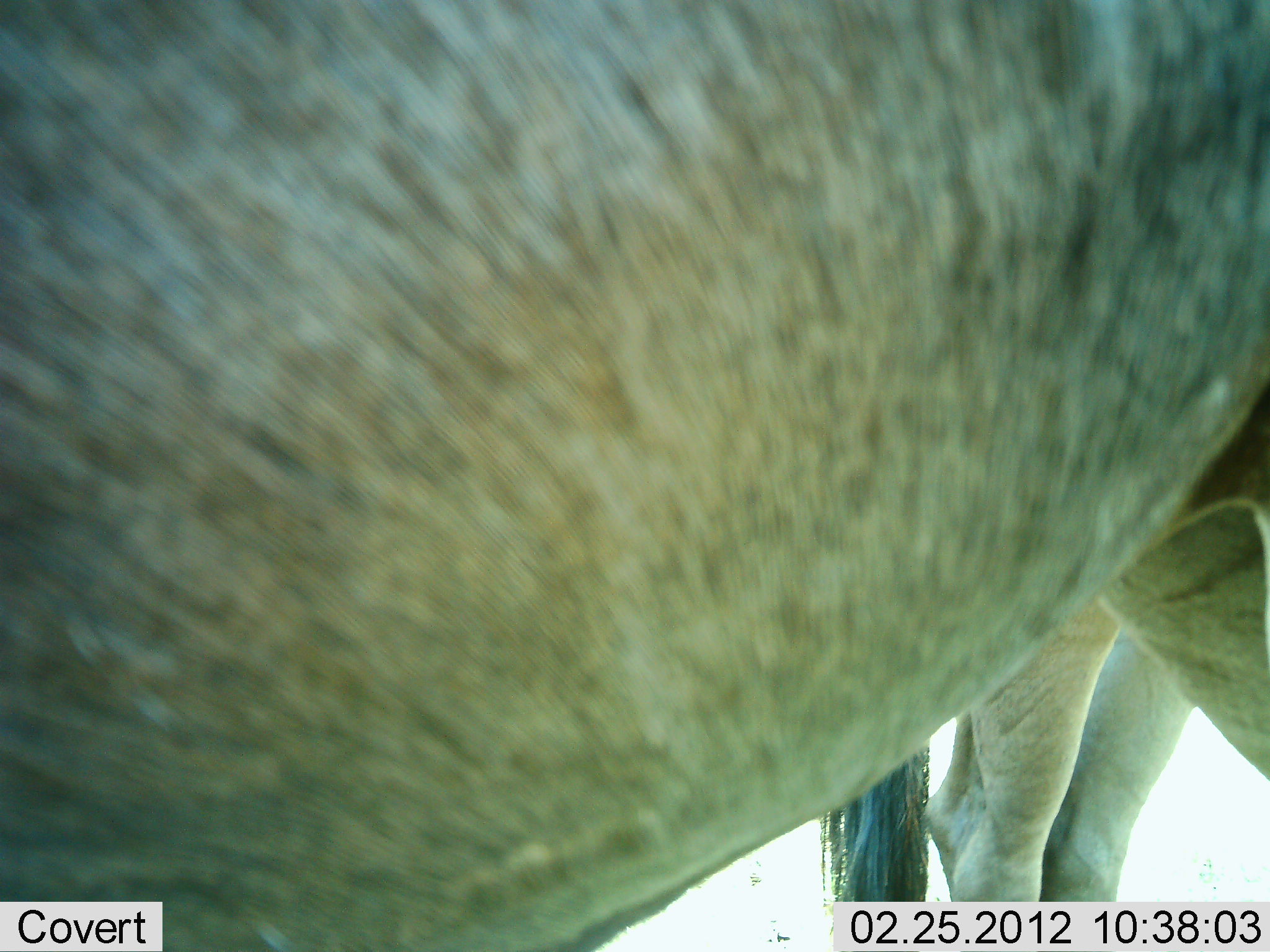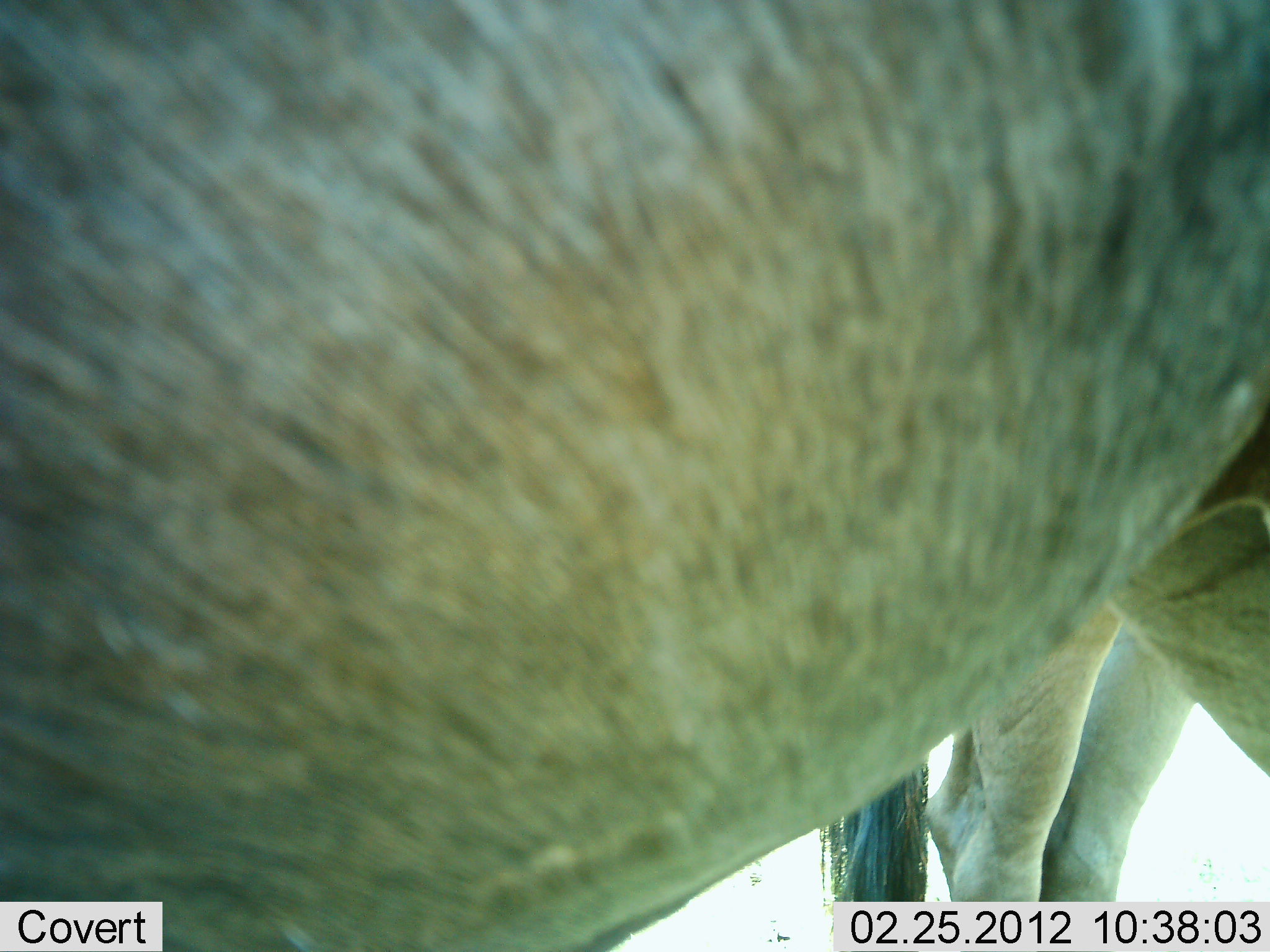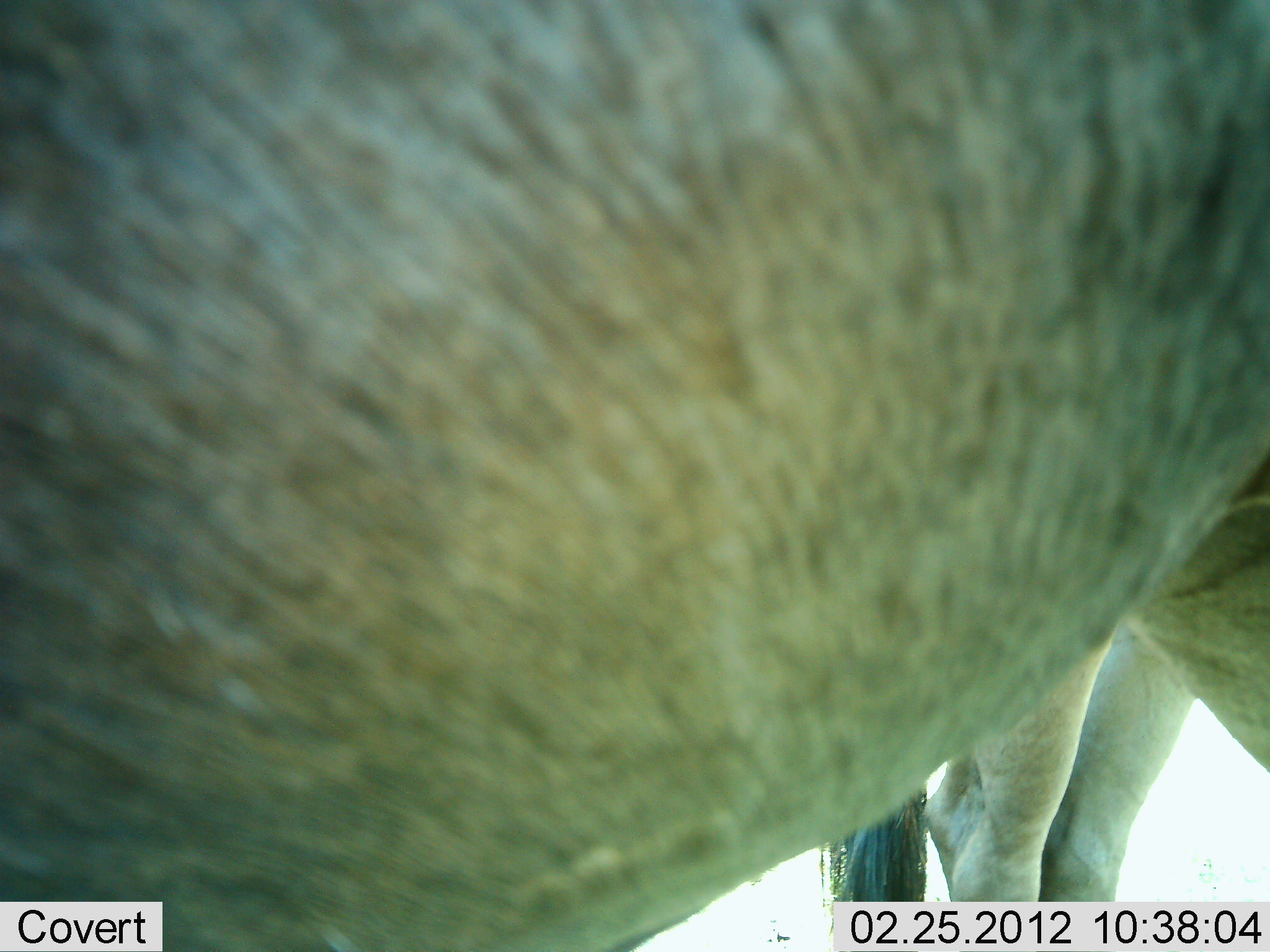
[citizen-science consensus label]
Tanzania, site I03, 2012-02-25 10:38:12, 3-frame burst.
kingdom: Animalia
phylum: Chordata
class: Mammalia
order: Artiodactyla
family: Bovidae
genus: Connochaetes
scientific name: Connochaetes taurinus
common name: blue wildebeest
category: wildebeest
Wildebeest (blue wildebeest) (Connochaetes taurinus), count 2. Behavior (volunteer vote fractions): standing 100%, resting 0%, moving 0%, interacting 0%. Young present (vote fraction): 0%. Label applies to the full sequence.